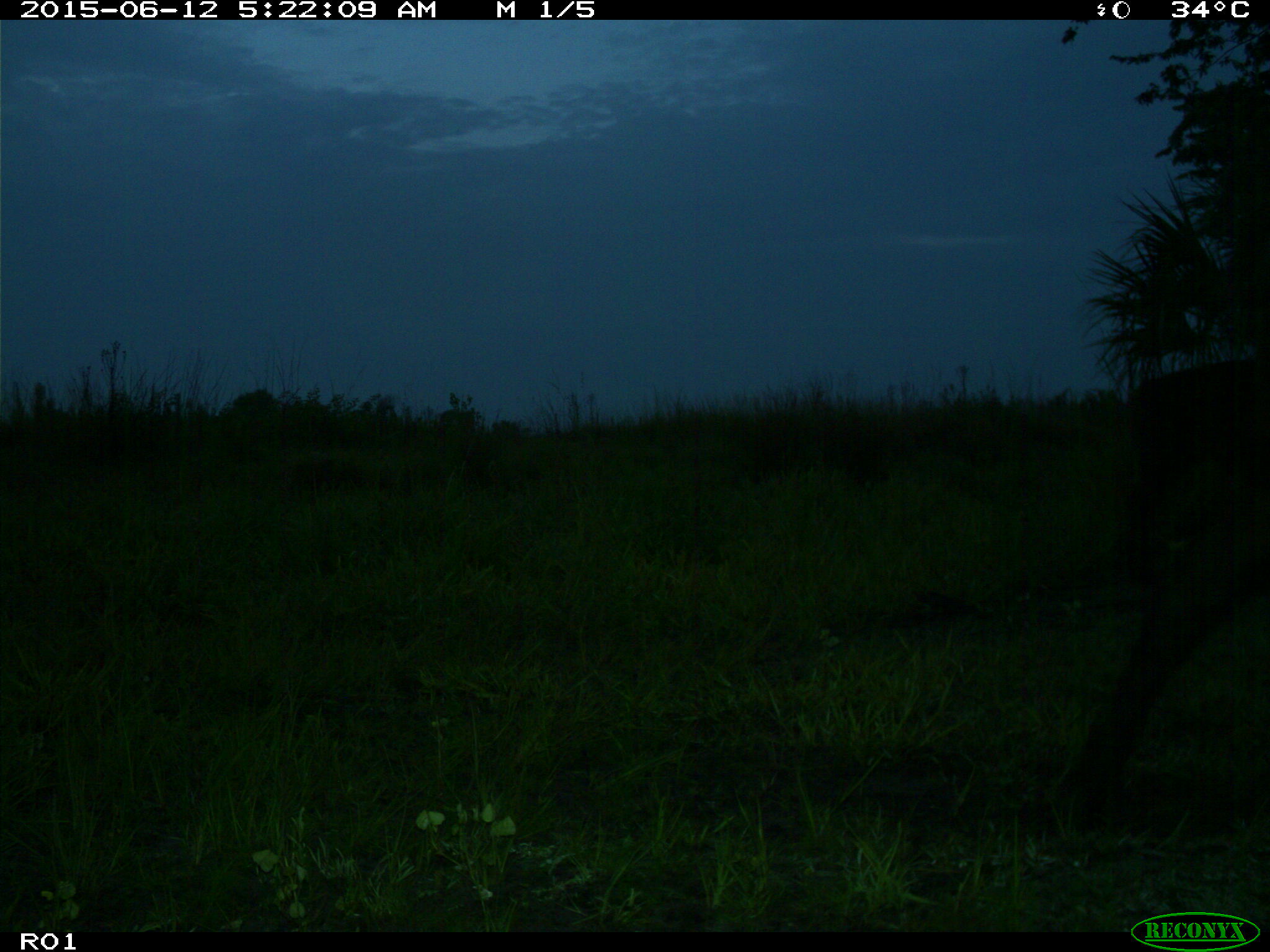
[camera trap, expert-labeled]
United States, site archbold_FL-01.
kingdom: Animalia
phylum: Chordata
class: Mammalia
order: Artiodactyla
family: Bovidae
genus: Bos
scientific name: Bos taurus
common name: domestic cow